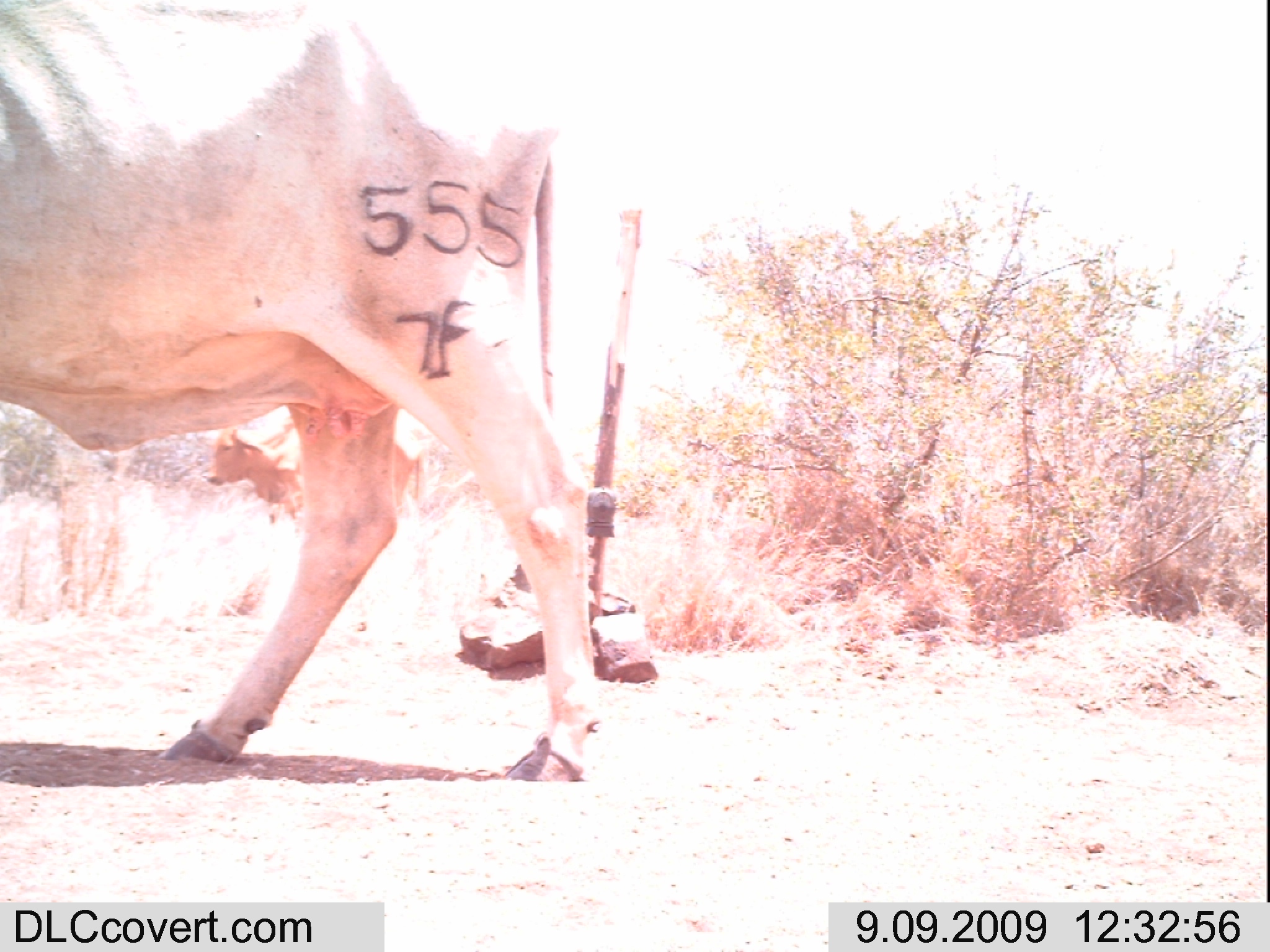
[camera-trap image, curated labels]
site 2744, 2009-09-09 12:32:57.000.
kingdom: Animalia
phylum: Chordata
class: Mammalia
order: Artiodactyla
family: Bovidae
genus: Bos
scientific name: Bos taurus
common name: domestic cattle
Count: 2.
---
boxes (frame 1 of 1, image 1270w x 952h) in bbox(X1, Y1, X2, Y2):
bos taurus: bbox(2, 2, 594, 786); bbox(205, 406, 436, 535)